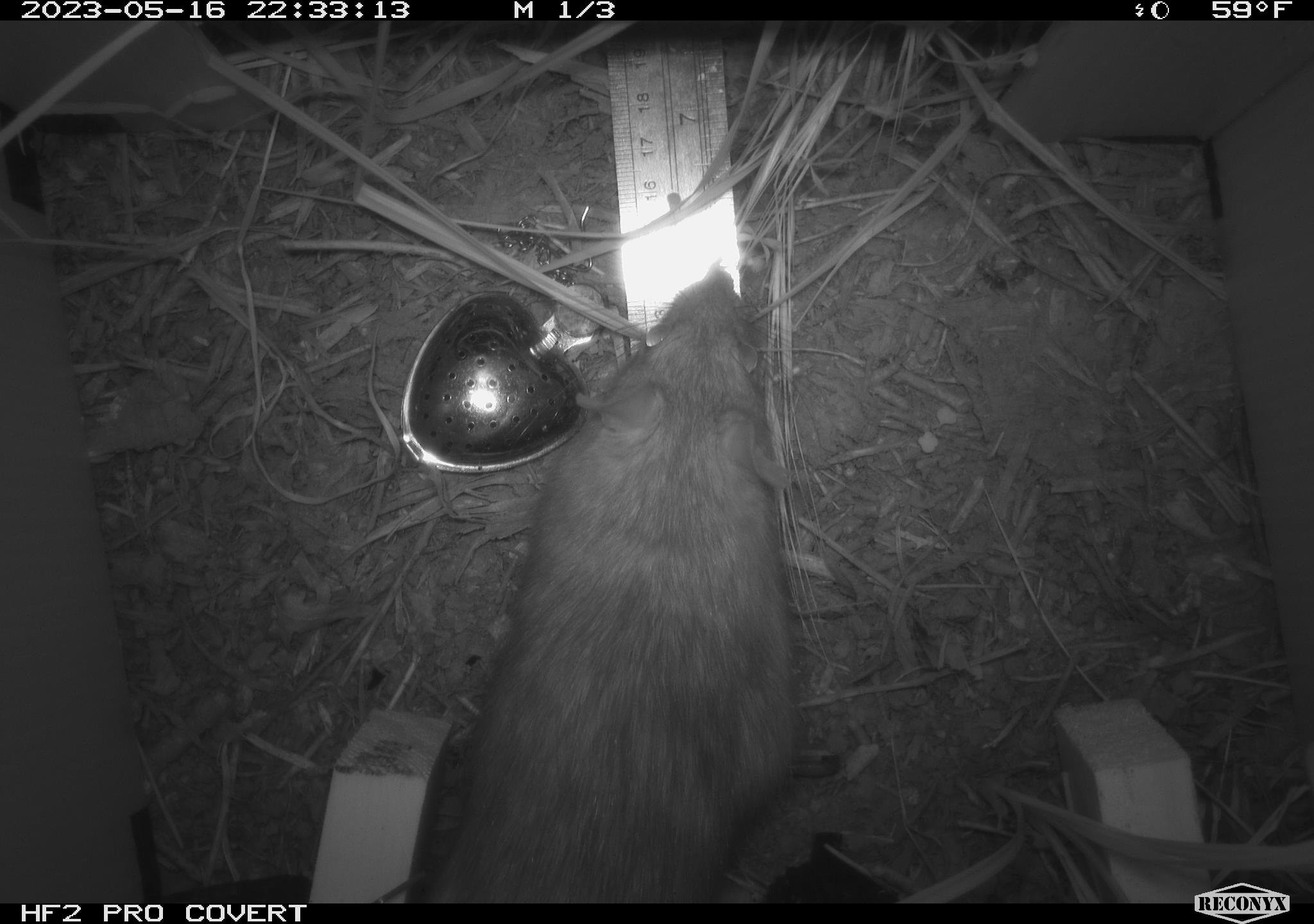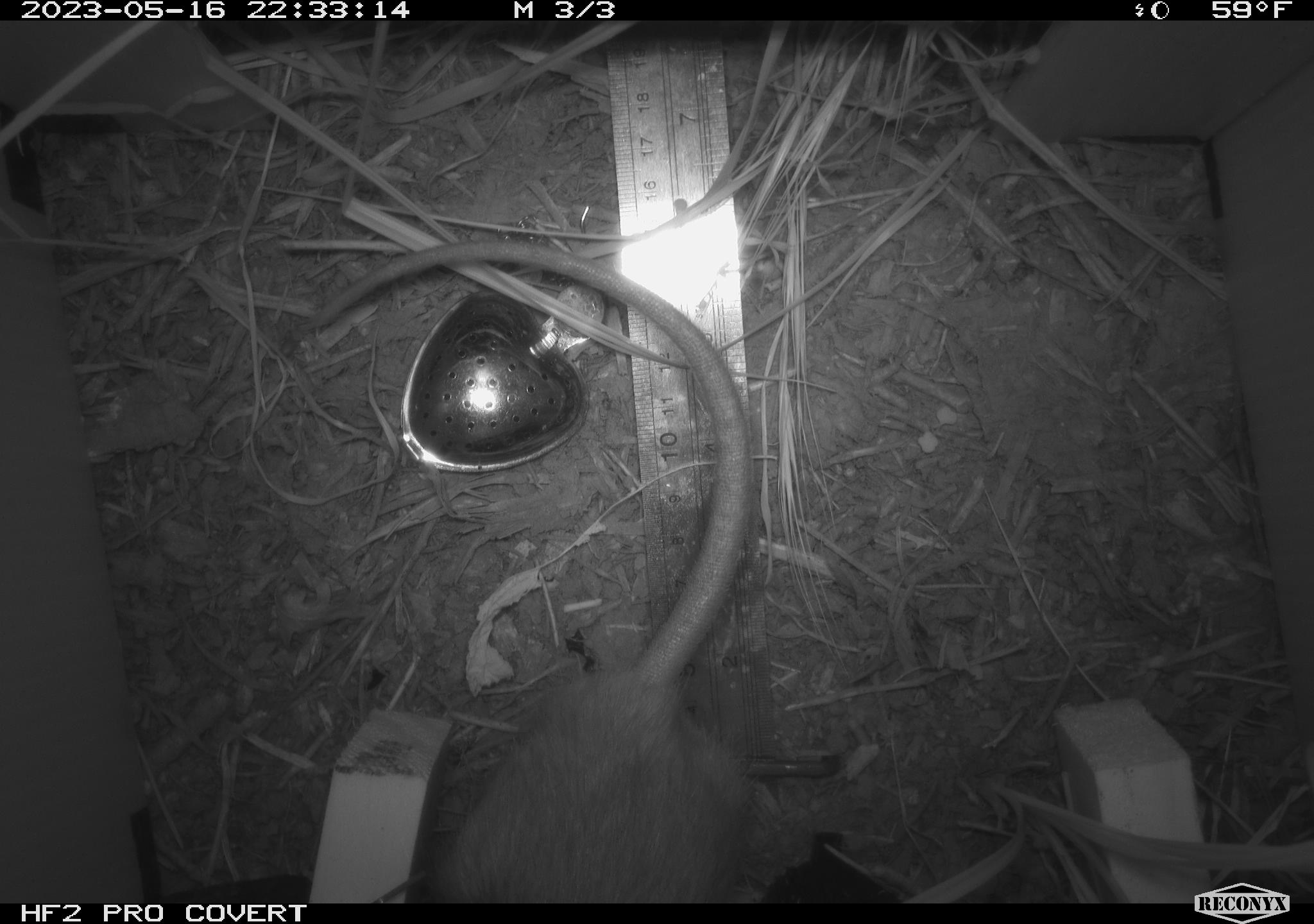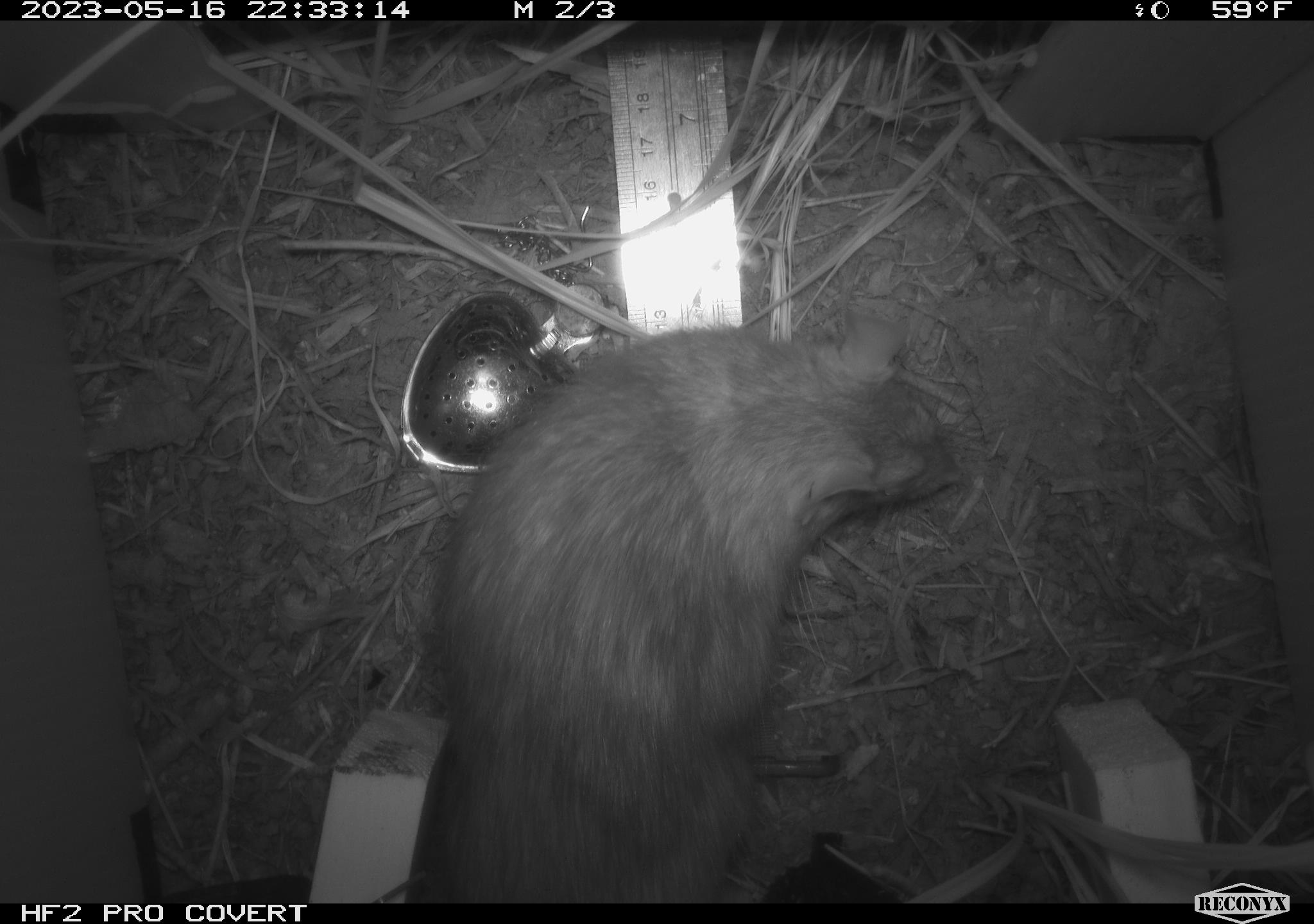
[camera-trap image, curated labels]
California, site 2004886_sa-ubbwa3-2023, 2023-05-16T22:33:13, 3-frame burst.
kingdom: Animalia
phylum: Chordata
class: Mammalia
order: Rodentia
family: Muridae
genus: Rattus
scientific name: Rattus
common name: rat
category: rattus species